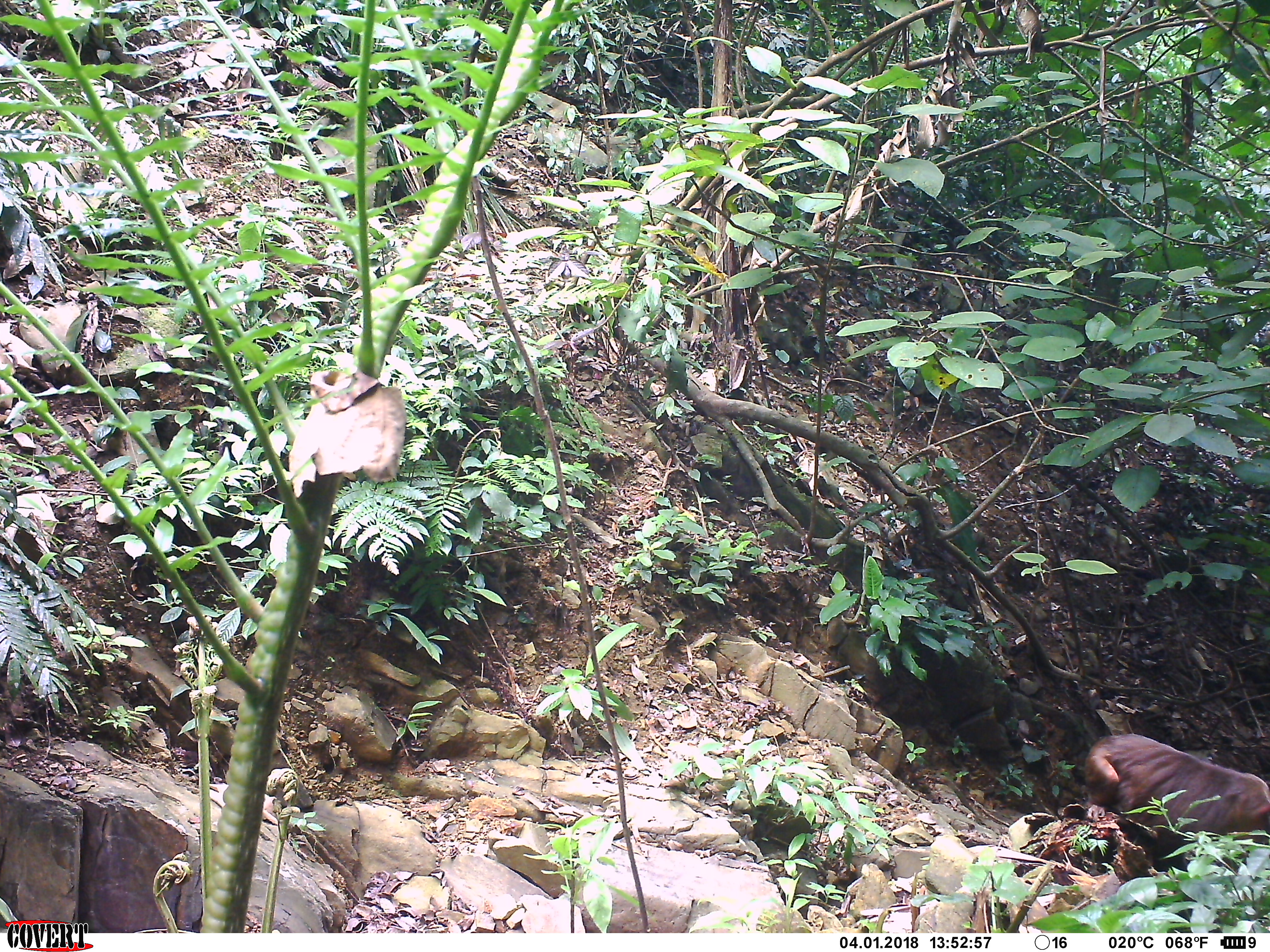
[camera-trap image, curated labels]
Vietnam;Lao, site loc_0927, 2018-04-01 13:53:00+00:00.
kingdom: Animalia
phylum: Chordata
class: Mammalia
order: Primates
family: Cercopithecidae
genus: Macaca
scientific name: Macaca arctoides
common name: stump-tailed macaque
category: stump tailed macaque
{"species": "stump tailed macaque (stump-tailed macaque) (Macaca arctoides)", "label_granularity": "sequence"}